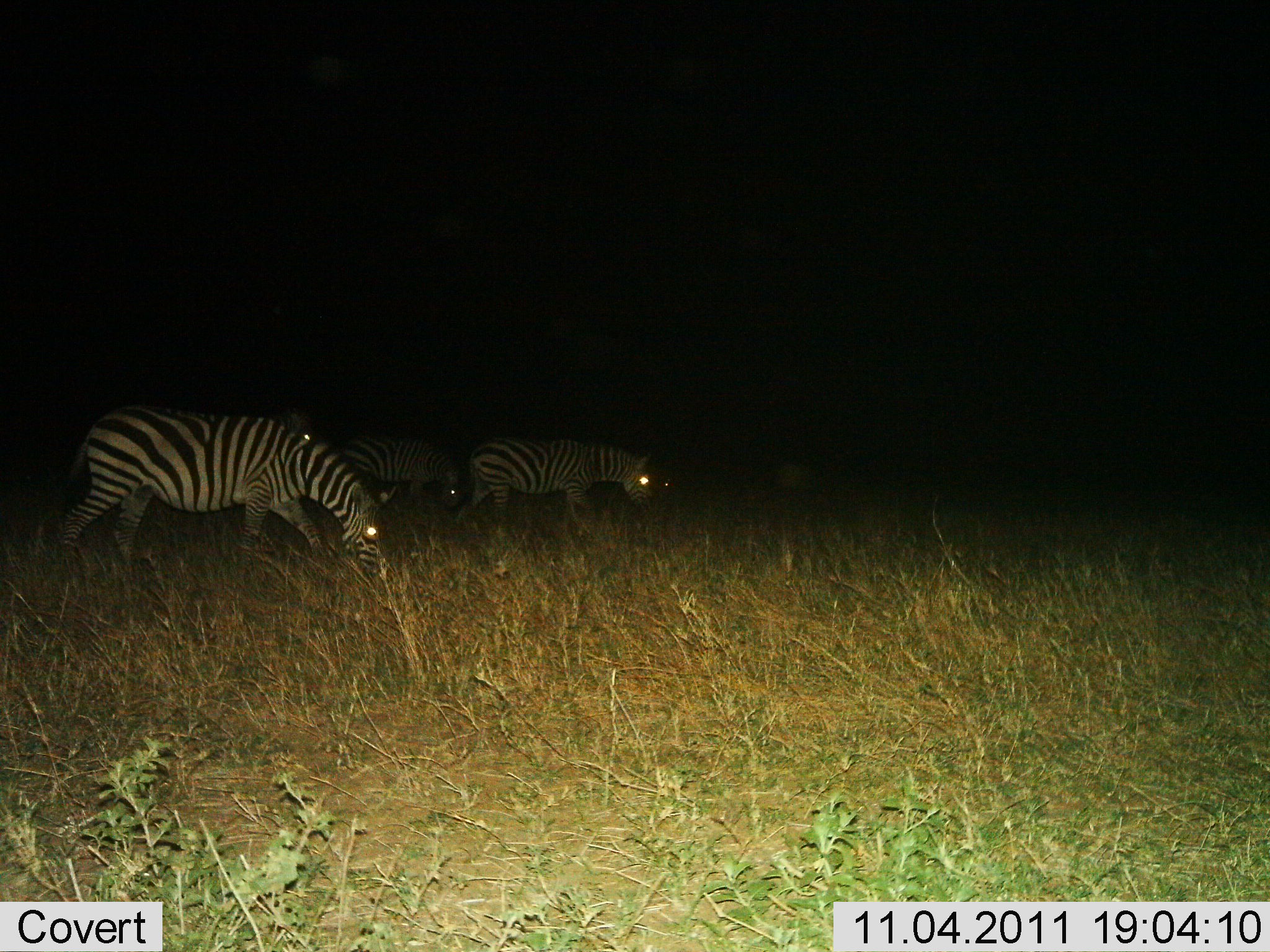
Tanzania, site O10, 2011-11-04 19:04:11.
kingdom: Animalia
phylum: Chordata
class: Mammalia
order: Perissodactyla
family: Equidae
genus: Equus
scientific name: Equus quagga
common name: plains zebra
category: zebra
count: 4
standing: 20%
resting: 0%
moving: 47%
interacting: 0%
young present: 0%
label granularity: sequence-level